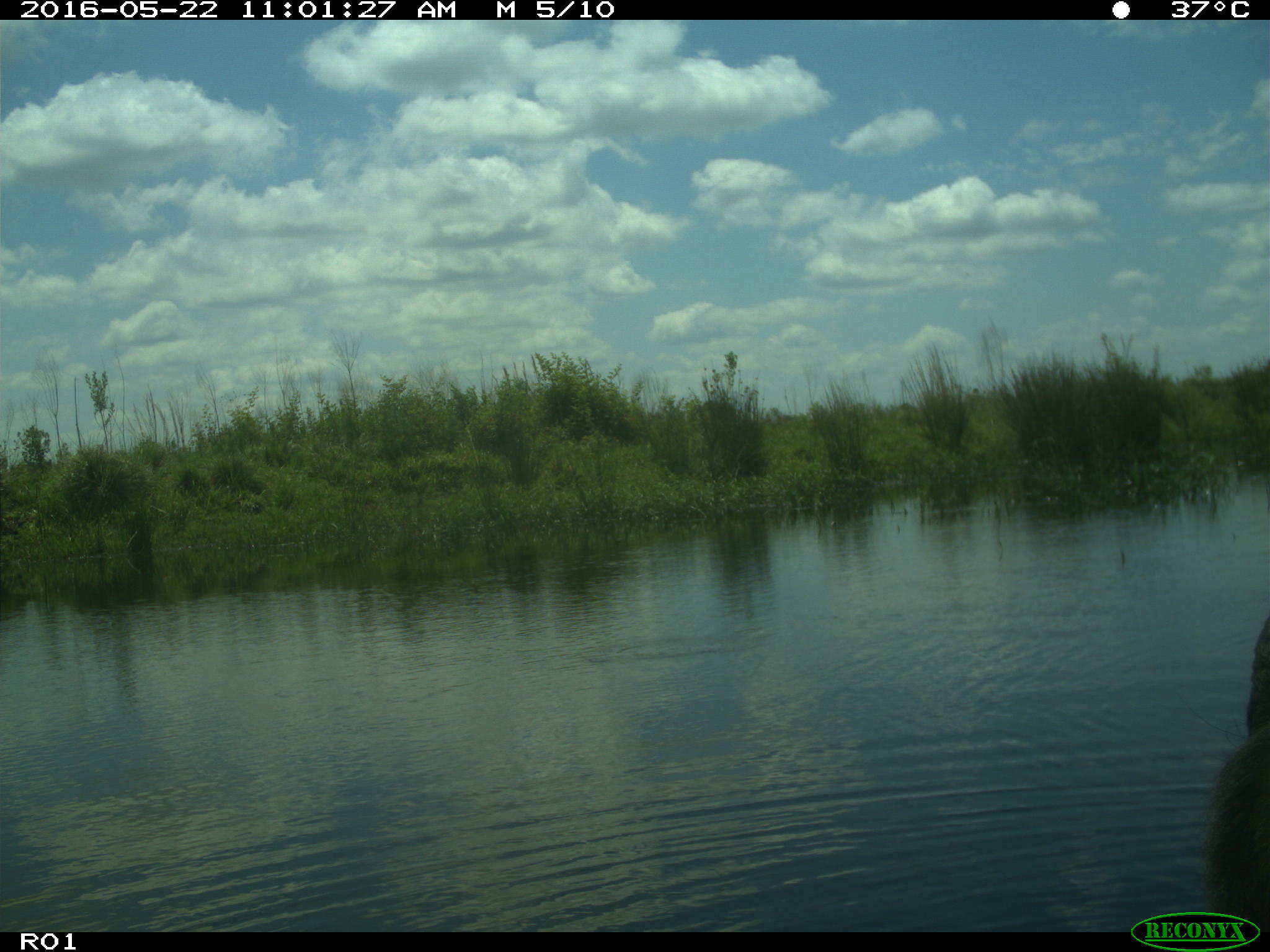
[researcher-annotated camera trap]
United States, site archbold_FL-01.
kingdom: Animalia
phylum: Chordata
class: Mammalia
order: Artiodactyla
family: Bovidae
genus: Bos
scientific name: Bos taurus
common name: domestic cow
Bos taurus (domestic cow).